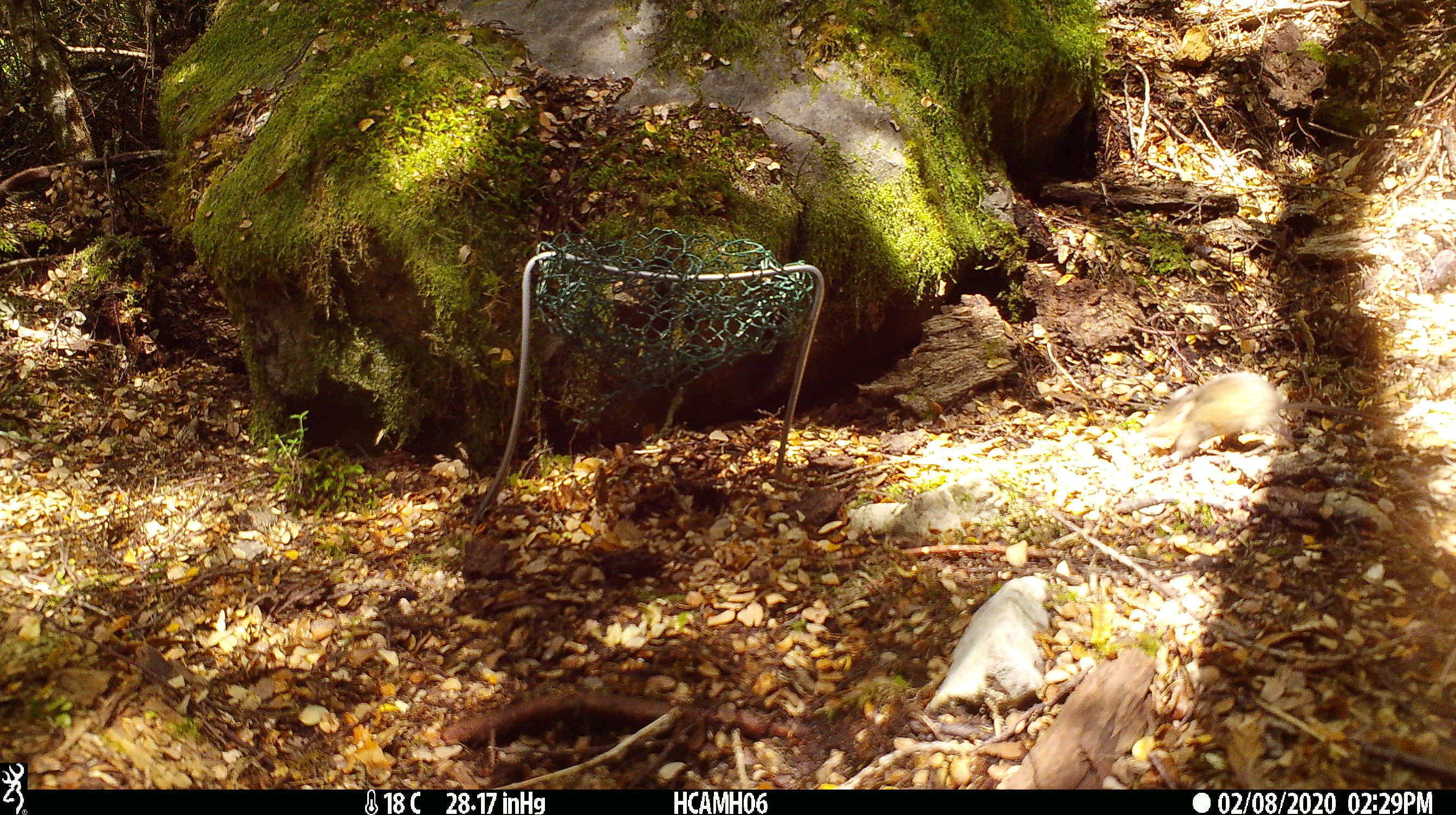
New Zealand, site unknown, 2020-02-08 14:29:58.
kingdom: Animalia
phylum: Chordata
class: Mammalia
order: Rodentia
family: Muridae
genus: Mus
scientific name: Mus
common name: mouse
Mouse (Mus).